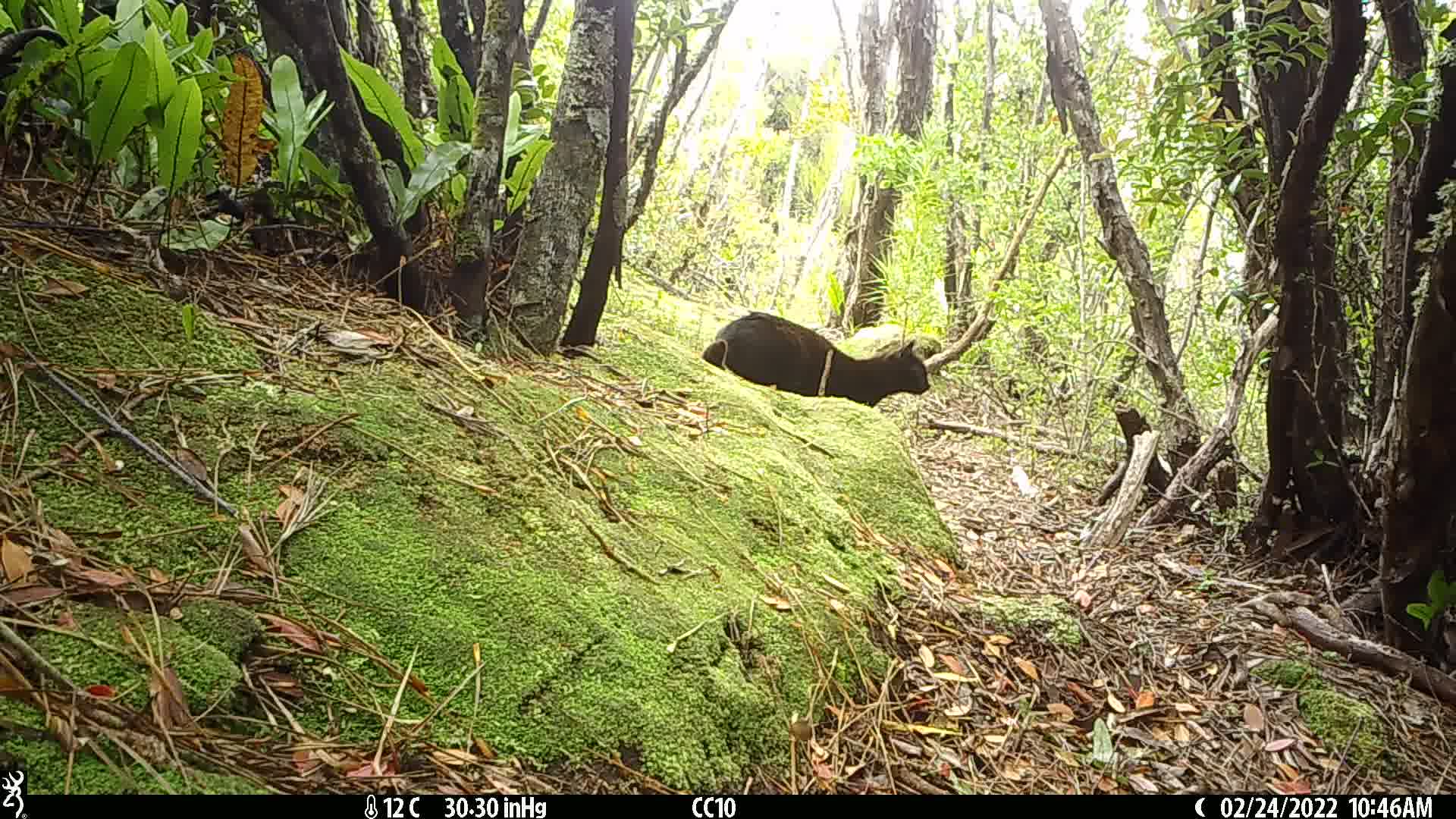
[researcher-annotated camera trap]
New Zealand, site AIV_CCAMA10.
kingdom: Animalia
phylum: Chordata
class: Mammalia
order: Carnivora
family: Felidae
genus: Felis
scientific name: Felis catus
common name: domestic cat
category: cat